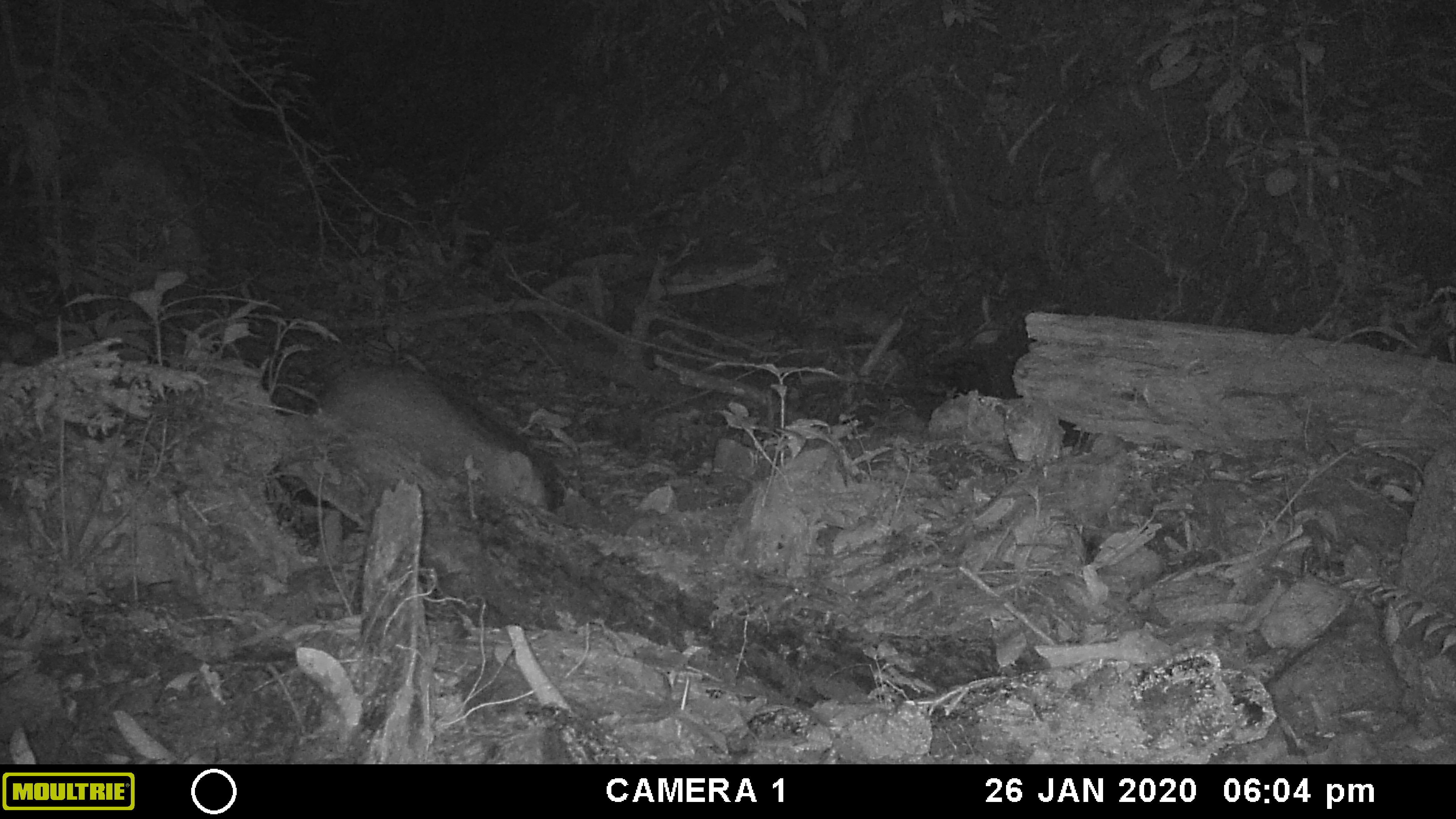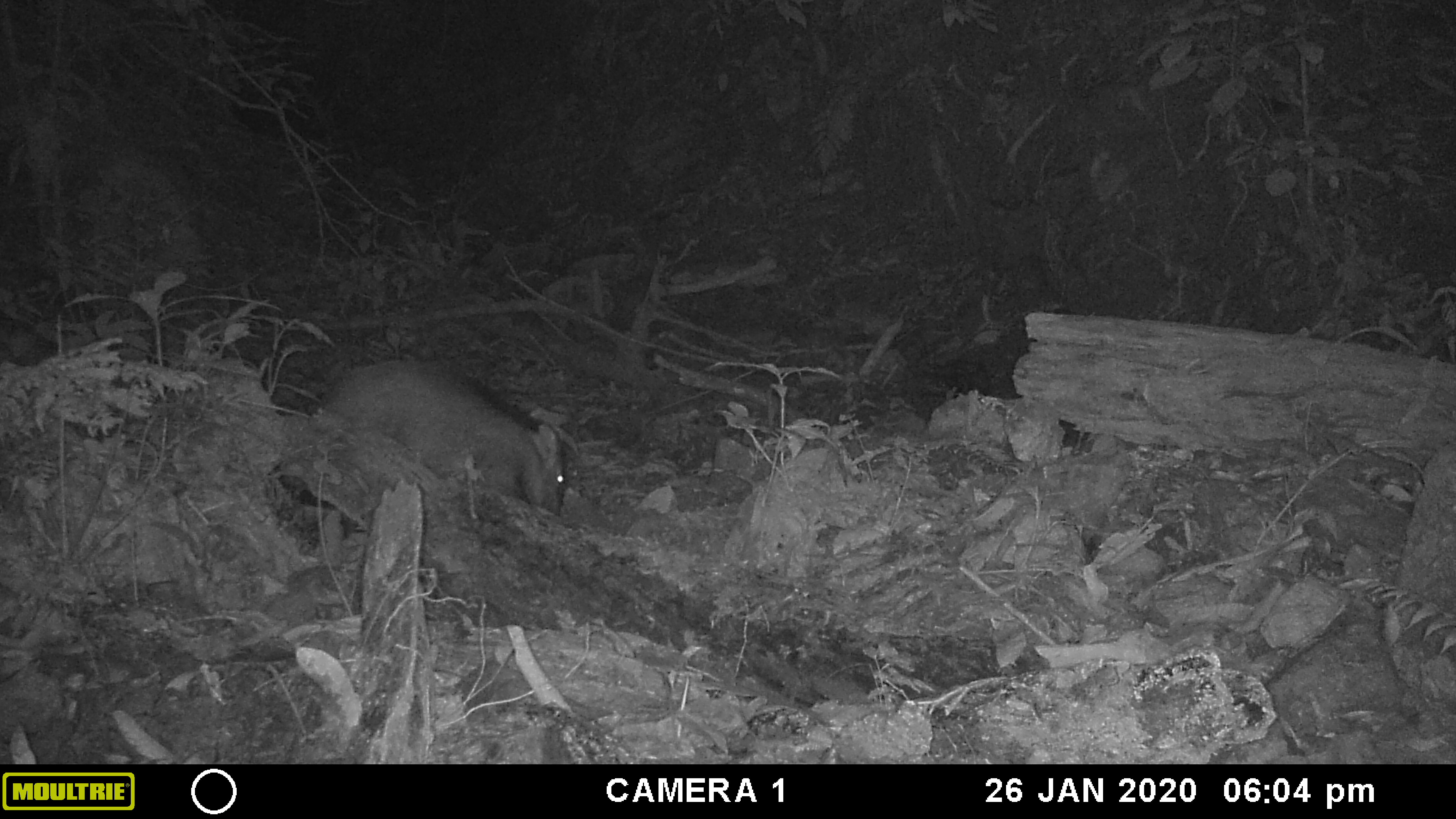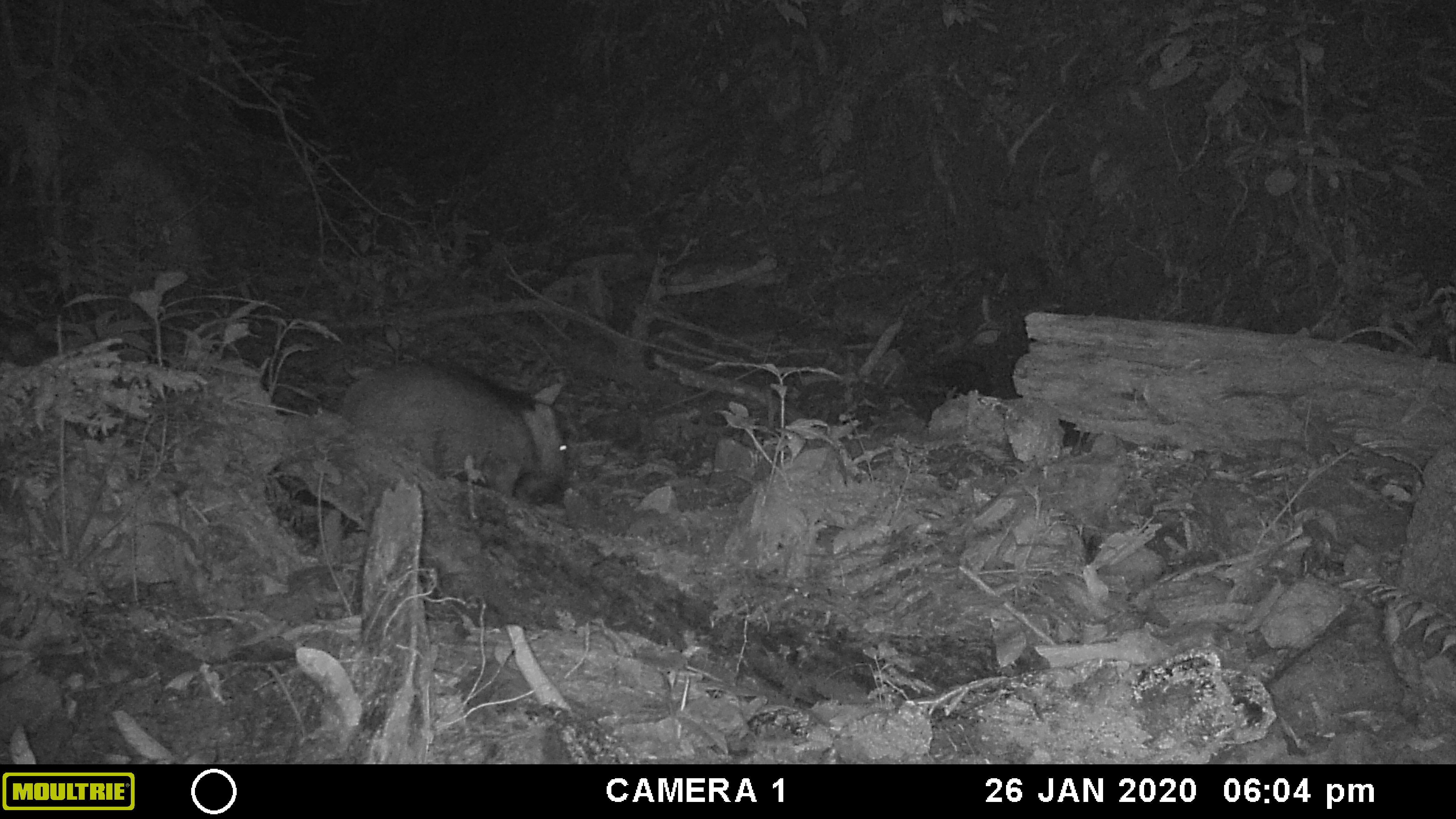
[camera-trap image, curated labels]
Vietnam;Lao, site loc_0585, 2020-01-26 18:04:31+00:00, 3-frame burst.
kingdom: Animalia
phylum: Chordata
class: Mammalia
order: Artiodactyla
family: Suidae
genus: Sus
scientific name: Sus scrofa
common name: eurasian wild pig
Eurasian wild pig (Sus scrofa). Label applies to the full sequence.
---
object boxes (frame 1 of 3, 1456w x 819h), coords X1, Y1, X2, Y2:
eurasian wild pig: 313, 361, 549, 511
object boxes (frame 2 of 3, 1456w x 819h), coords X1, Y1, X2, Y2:
eurasian wild pig: 315, 361, 565, 515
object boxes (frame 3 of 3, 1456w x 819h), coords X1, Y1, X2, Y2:
eurasian wild pig: 345, 359, 573, 506